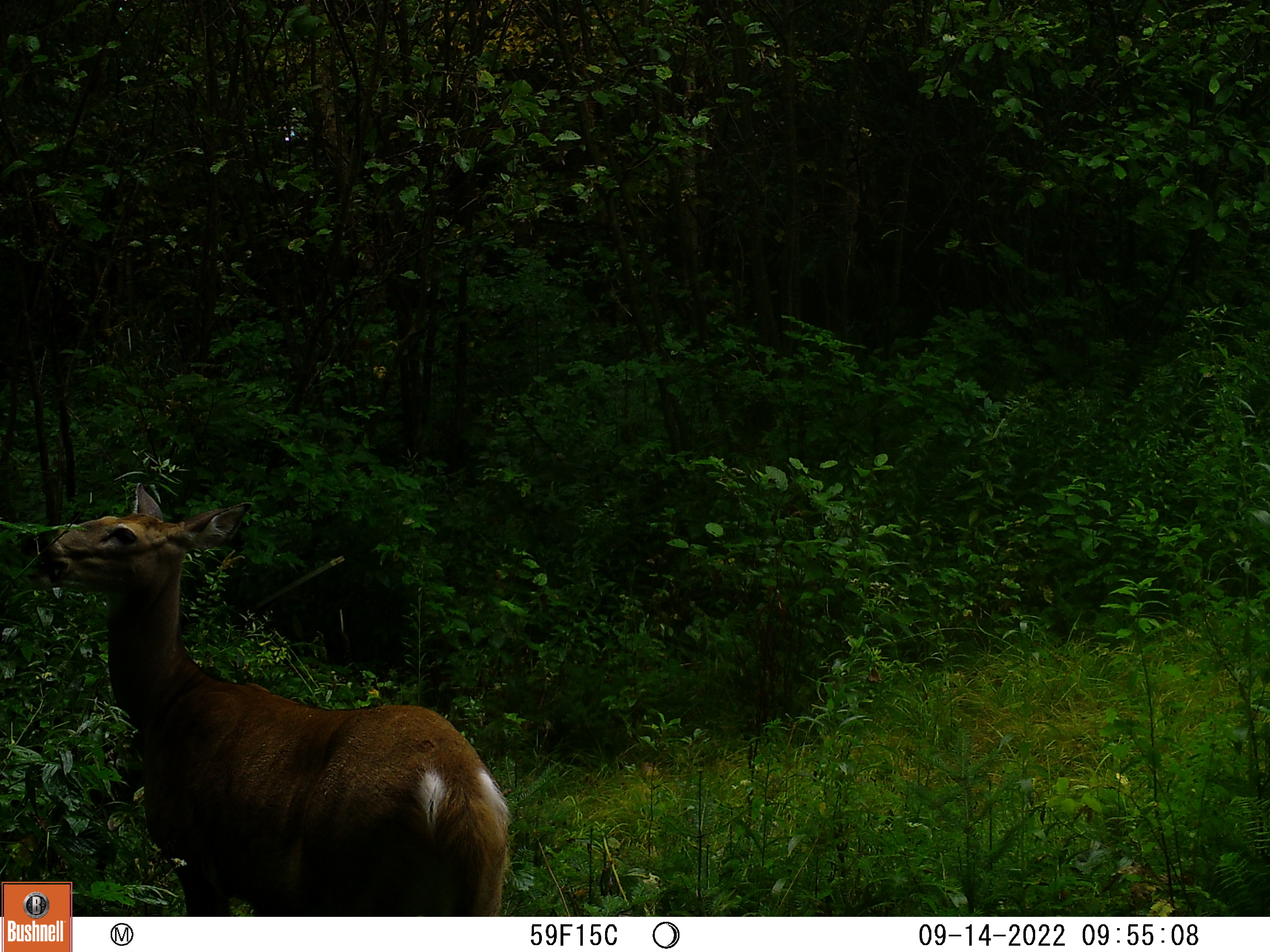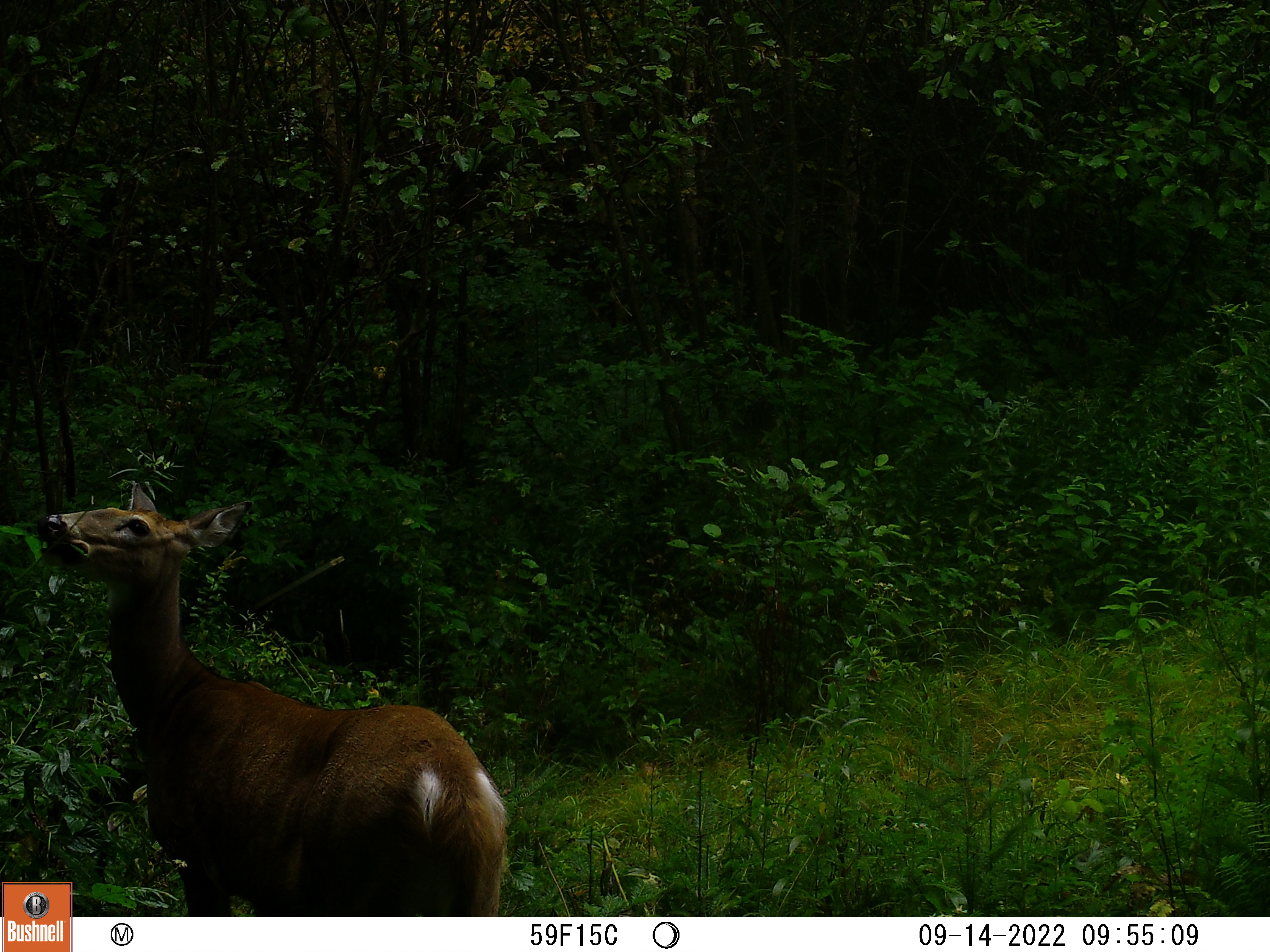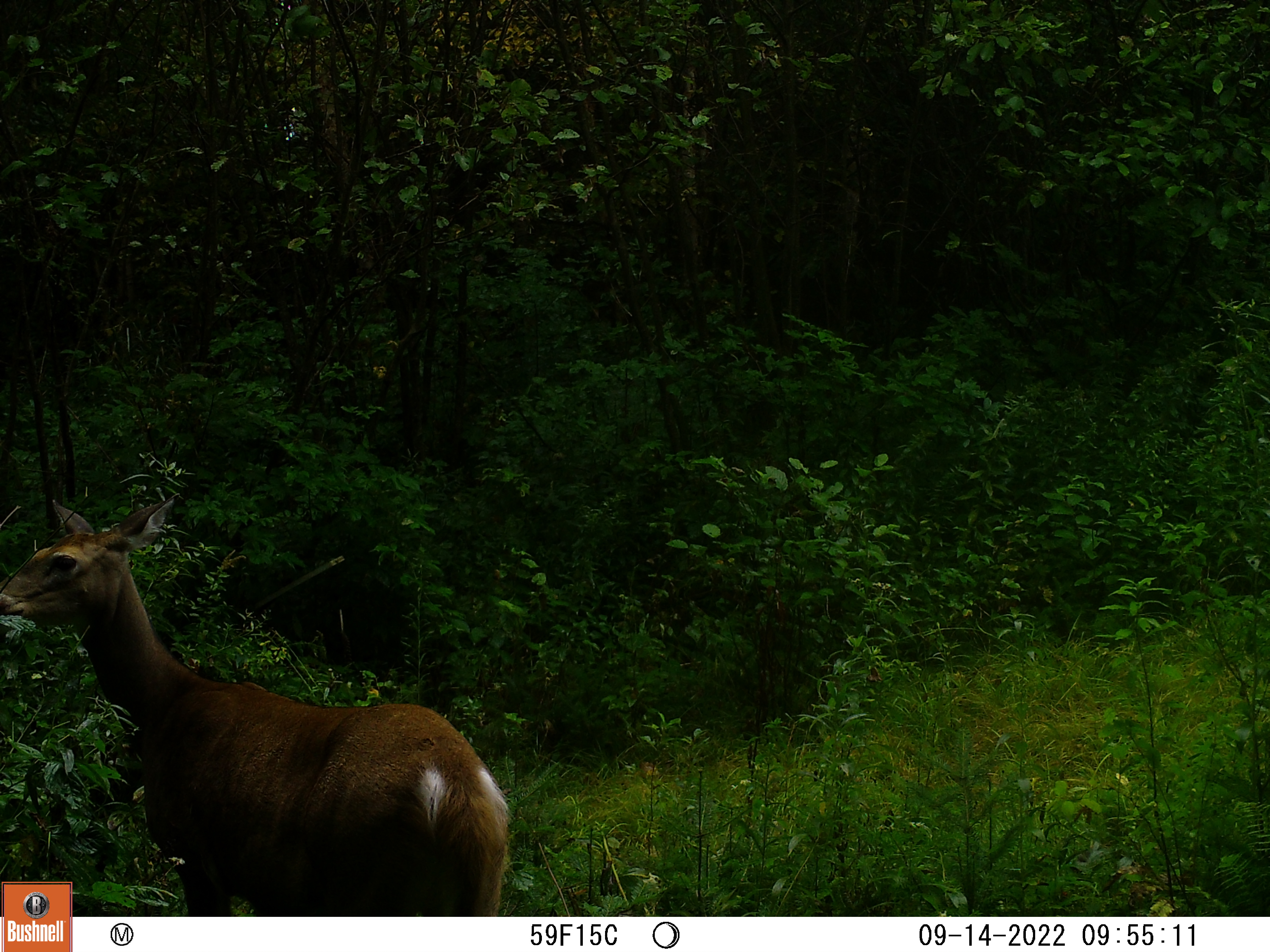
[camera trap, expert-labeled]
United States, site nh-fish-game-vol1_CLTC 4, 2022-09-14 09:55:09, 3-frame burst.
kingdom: Animalia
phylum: Chordata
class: Mammalia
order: Artiodactyla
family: Cervidae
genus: Odocoileus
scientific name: Odocoileus virginianus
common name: white-tailed deer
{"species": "white-tailed deer (Odocoileus virginianus)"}